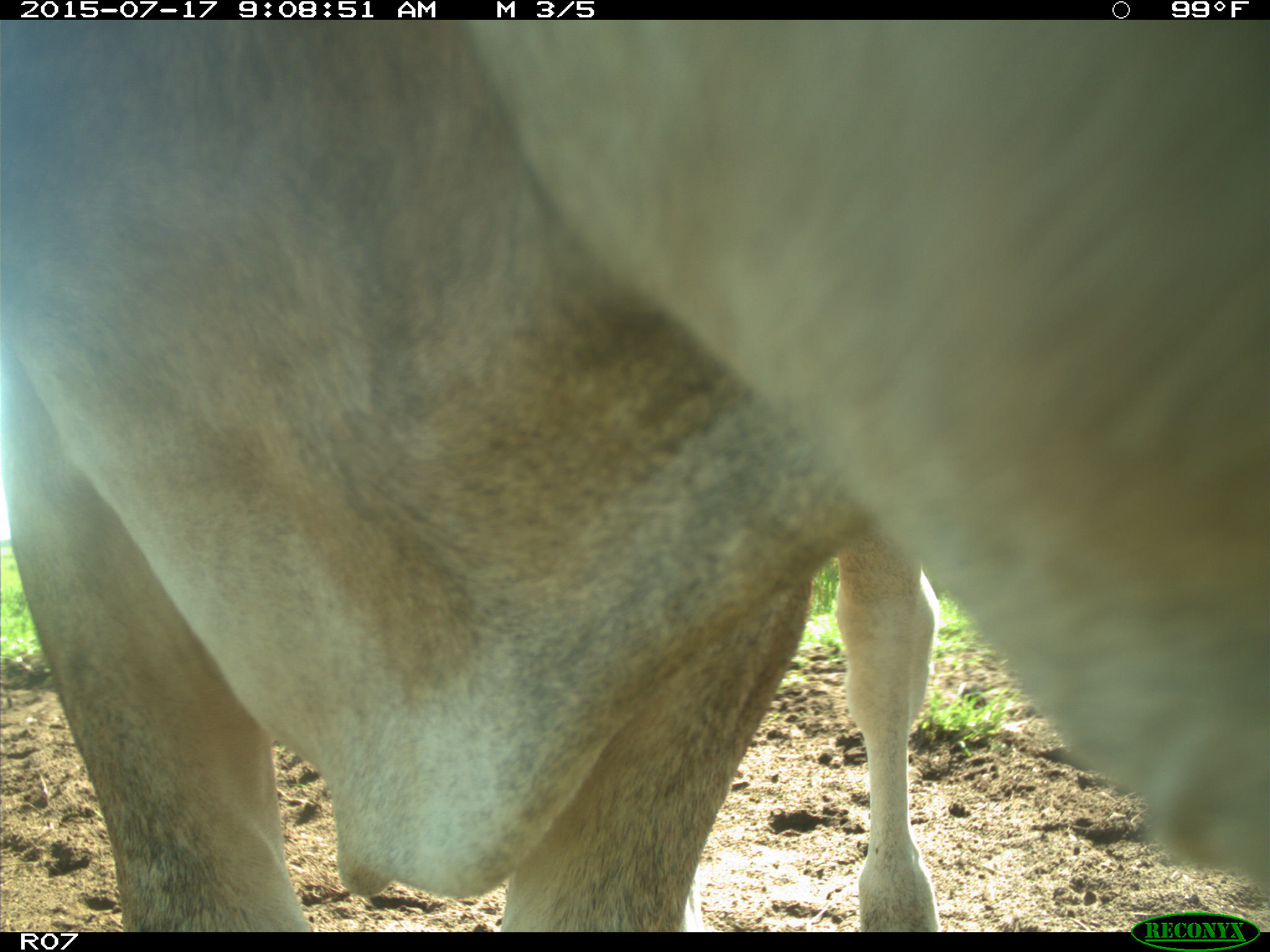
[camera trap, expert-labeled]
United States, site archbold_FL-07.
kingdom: Animalia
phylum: Chordata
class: Mammalia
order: Artiodactyla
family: Bovidae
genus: Bos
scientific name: Bos taurus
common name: domestic cow